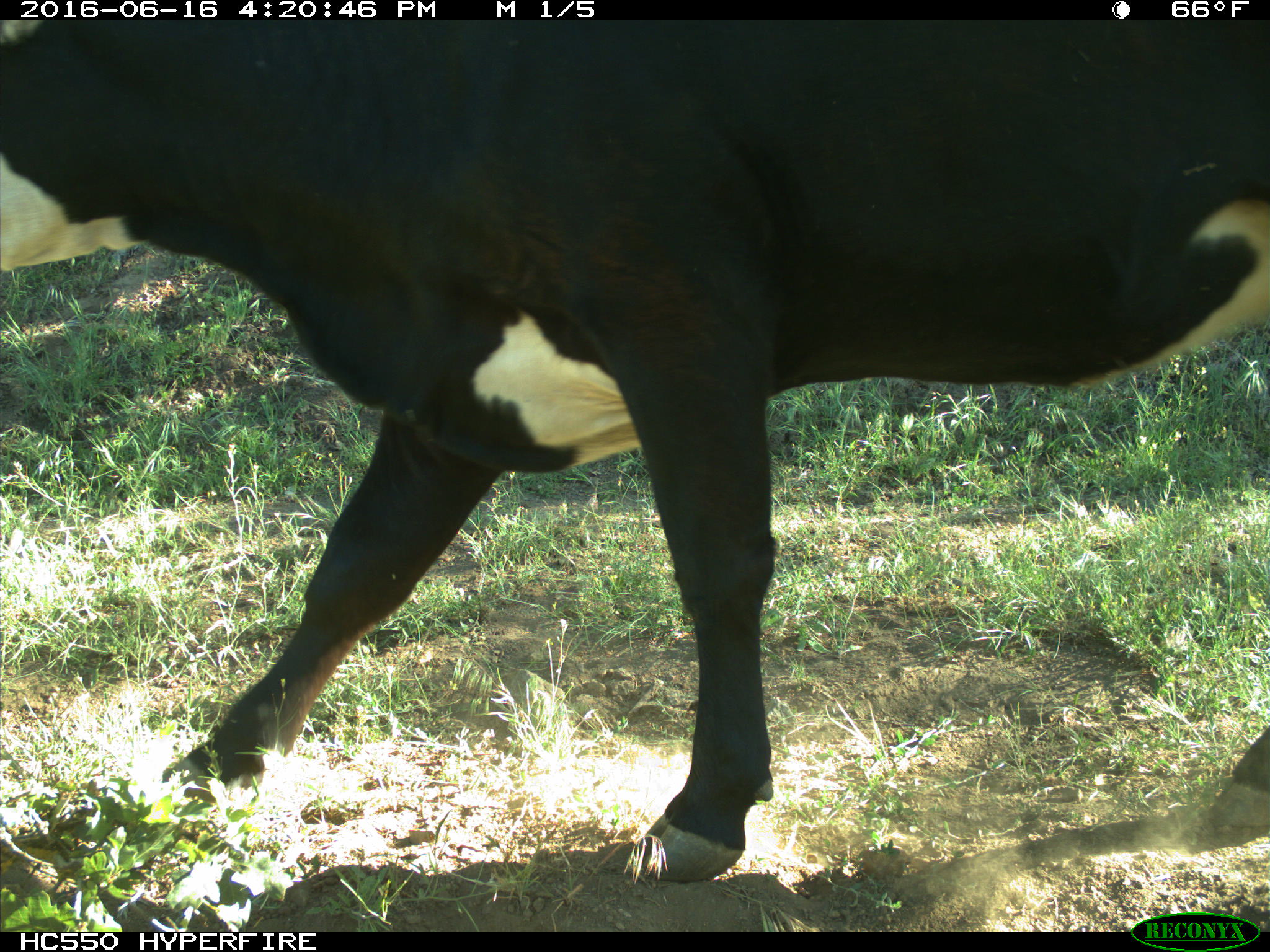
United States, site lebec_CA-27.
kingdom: Animalia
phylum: Chordata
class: Mammalia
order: Artiodactyla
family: Bovidae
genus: Bos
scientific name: Bos taurus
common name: domestic cow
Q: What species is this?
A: Bos taurus (domestic cow).